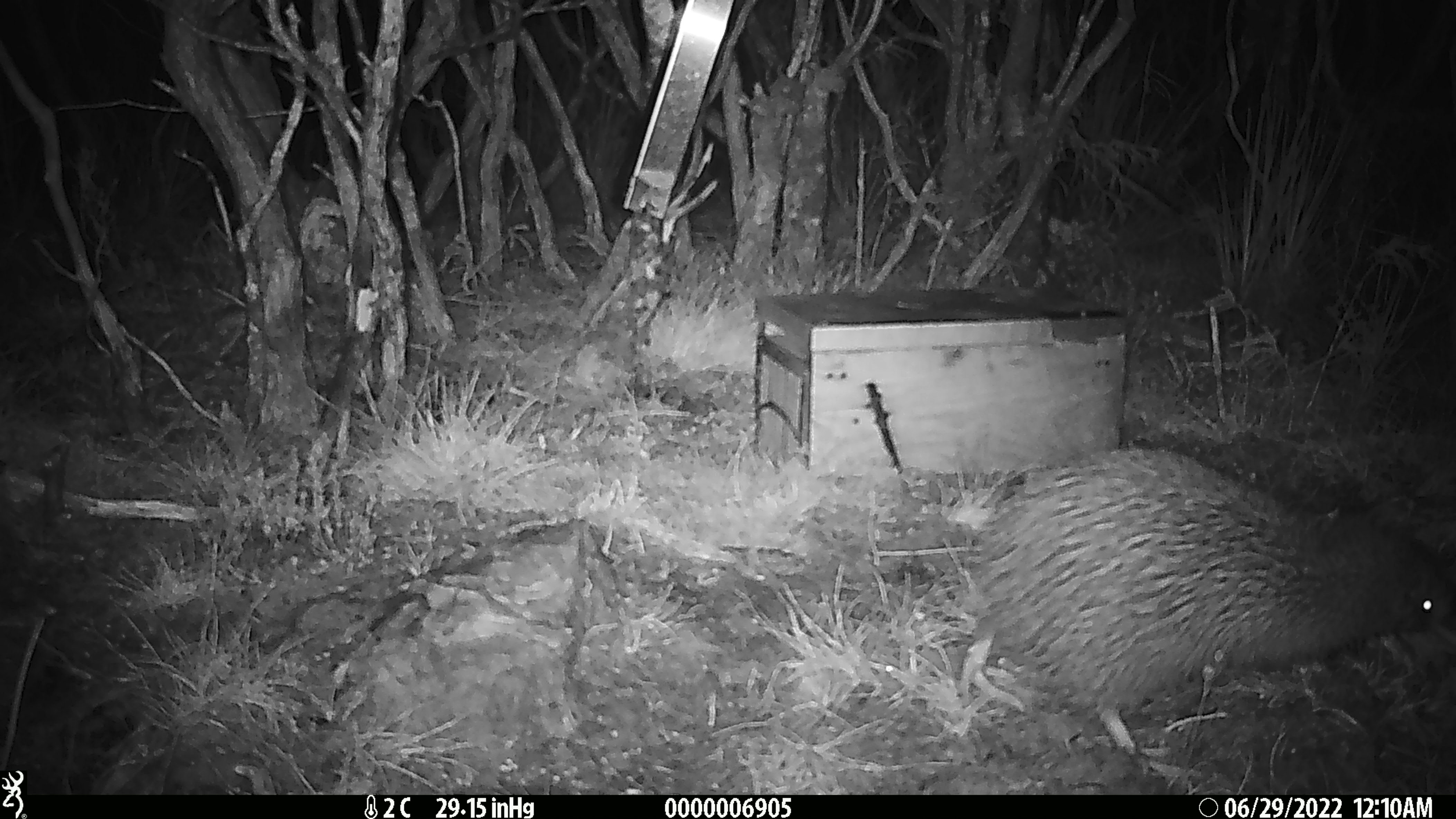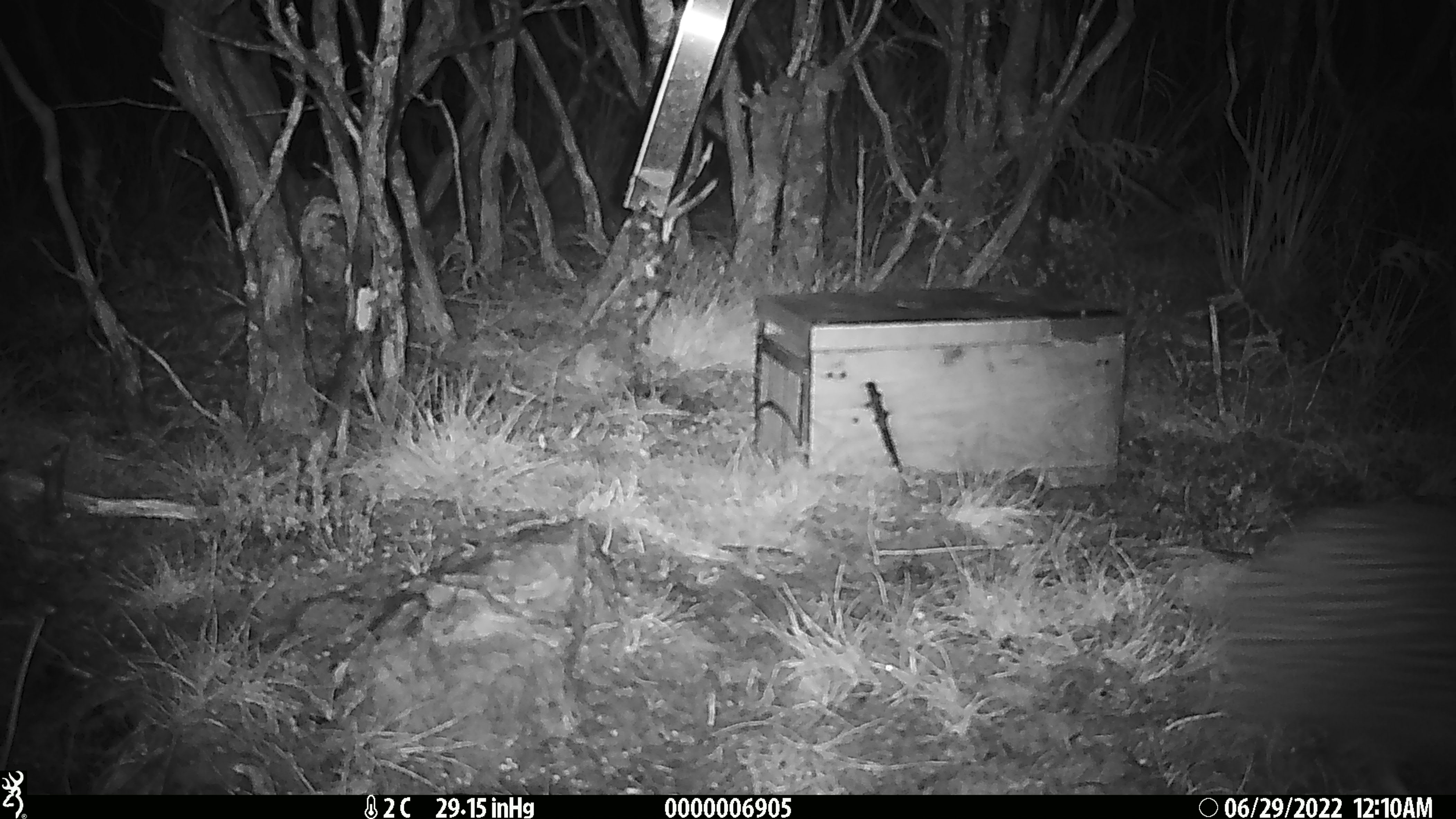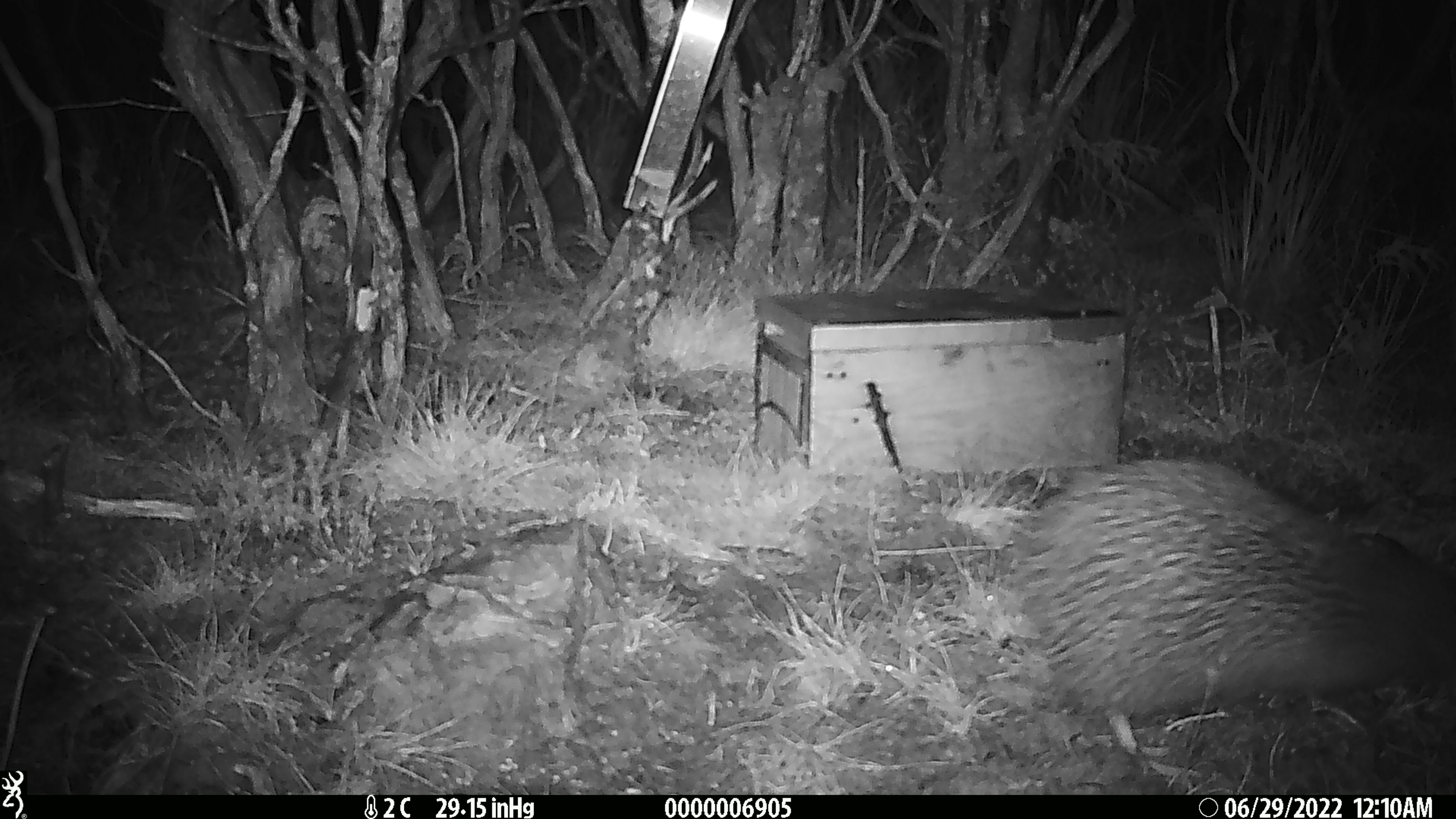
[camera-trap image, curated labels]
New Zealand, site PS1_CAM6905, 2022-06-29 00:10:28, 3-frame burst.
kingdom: Animalia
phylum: Chordata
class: Aves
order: Apterygiformes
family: Apterygidae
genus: Apteryx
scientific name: Apteryx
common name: kiwi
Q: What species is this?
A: Kiwi (Apteryx).